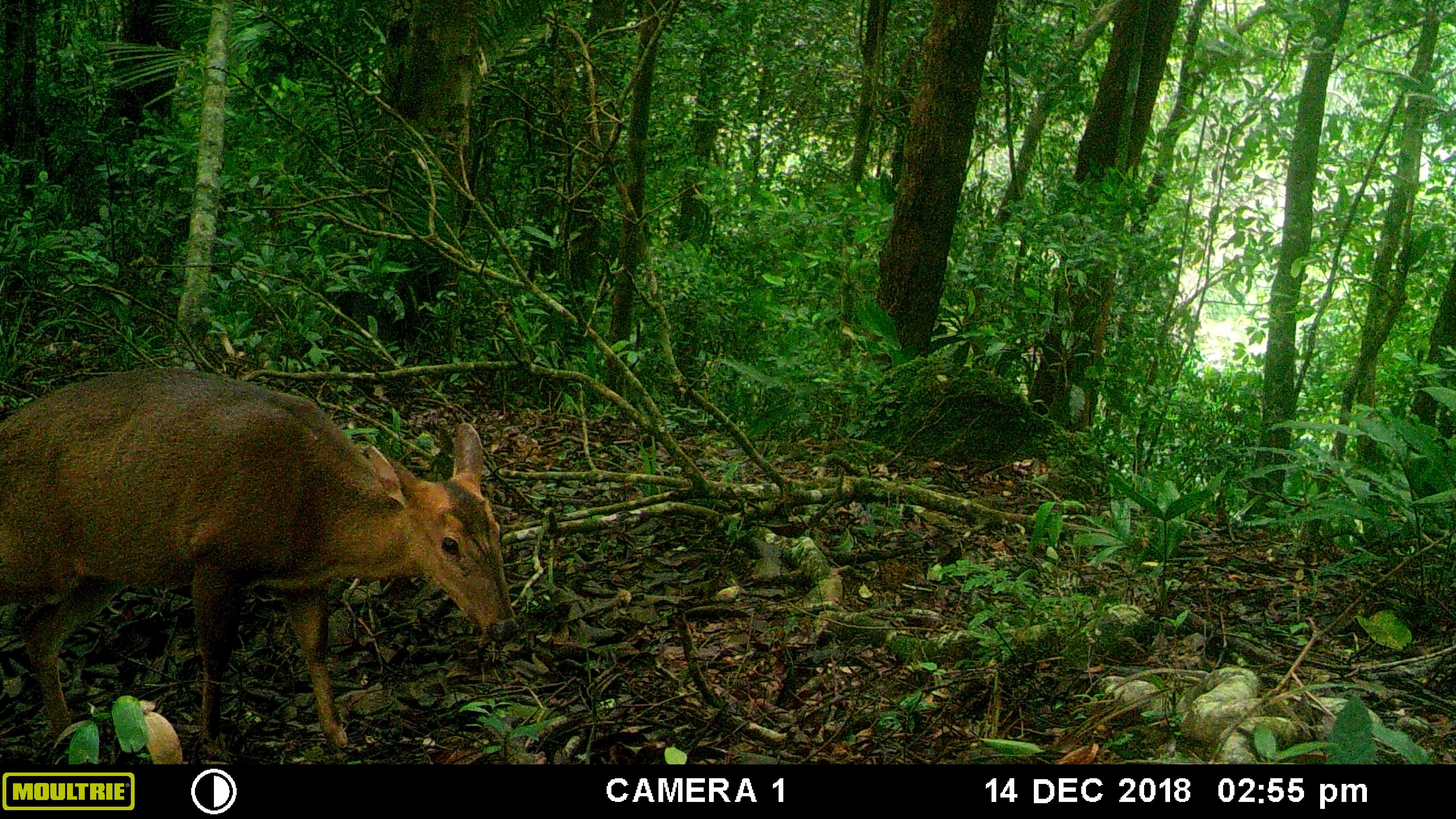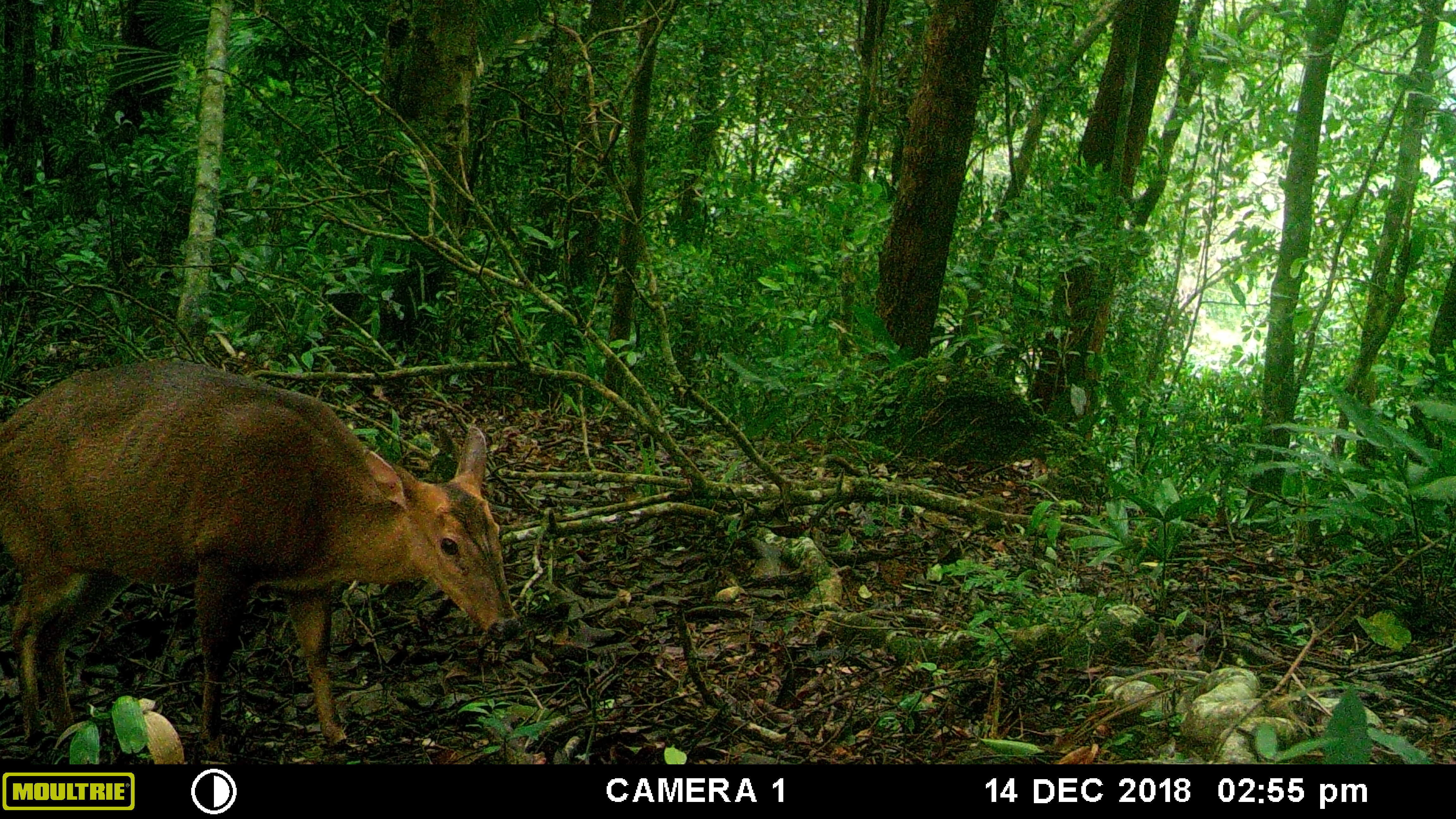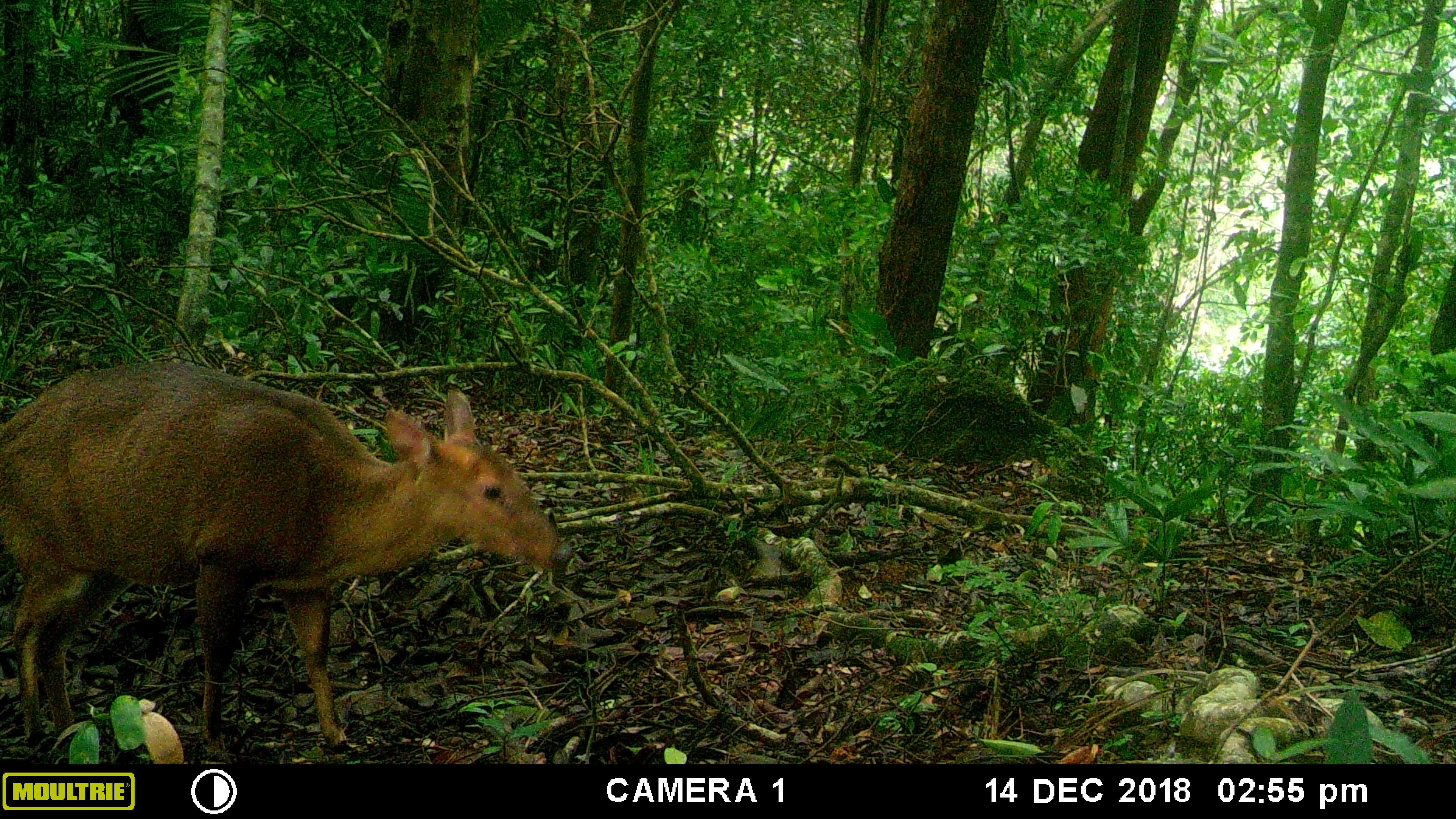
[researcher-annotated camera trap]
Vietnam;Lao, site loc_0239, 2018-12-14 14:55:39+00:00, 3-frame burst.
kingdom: Animalia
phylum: Chordata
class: Mammalia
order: Artiodactyla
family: Cervidae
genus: Muntiacus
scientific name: Muntiacus vuquangensis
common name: large-antlered muntjac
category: large antlered muntjac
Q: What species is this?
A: Large antlered muntjac (large-antlered muntjac) (Muntiacus vuquangensis).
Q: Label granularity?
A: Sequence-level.